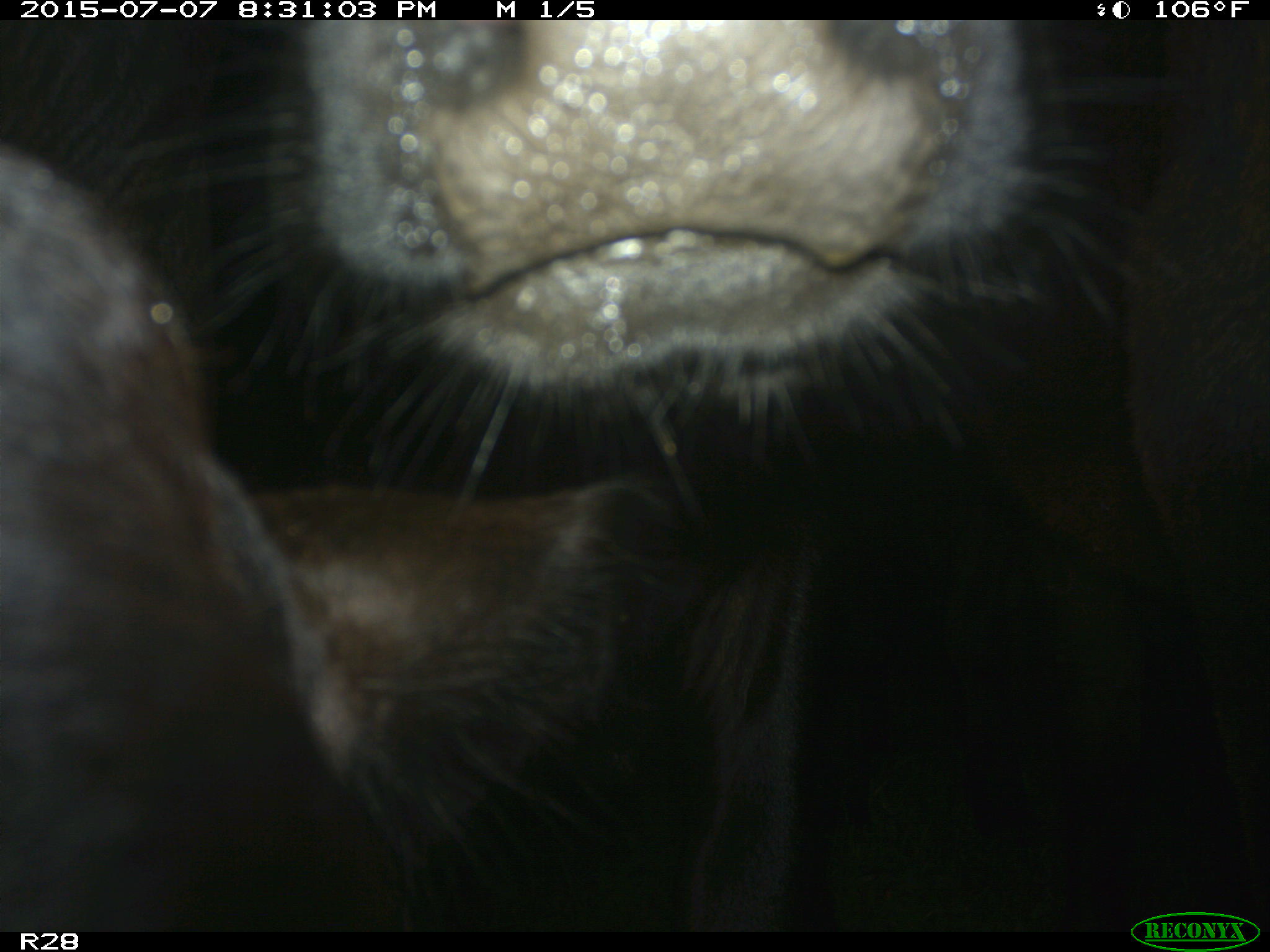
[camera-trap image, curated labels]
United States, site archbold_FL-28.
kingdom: Animalia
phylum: Chordata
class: Mammalia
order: Artiodactyla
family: Bovidae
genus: Bos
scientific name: Bos taurus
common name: domestic cow